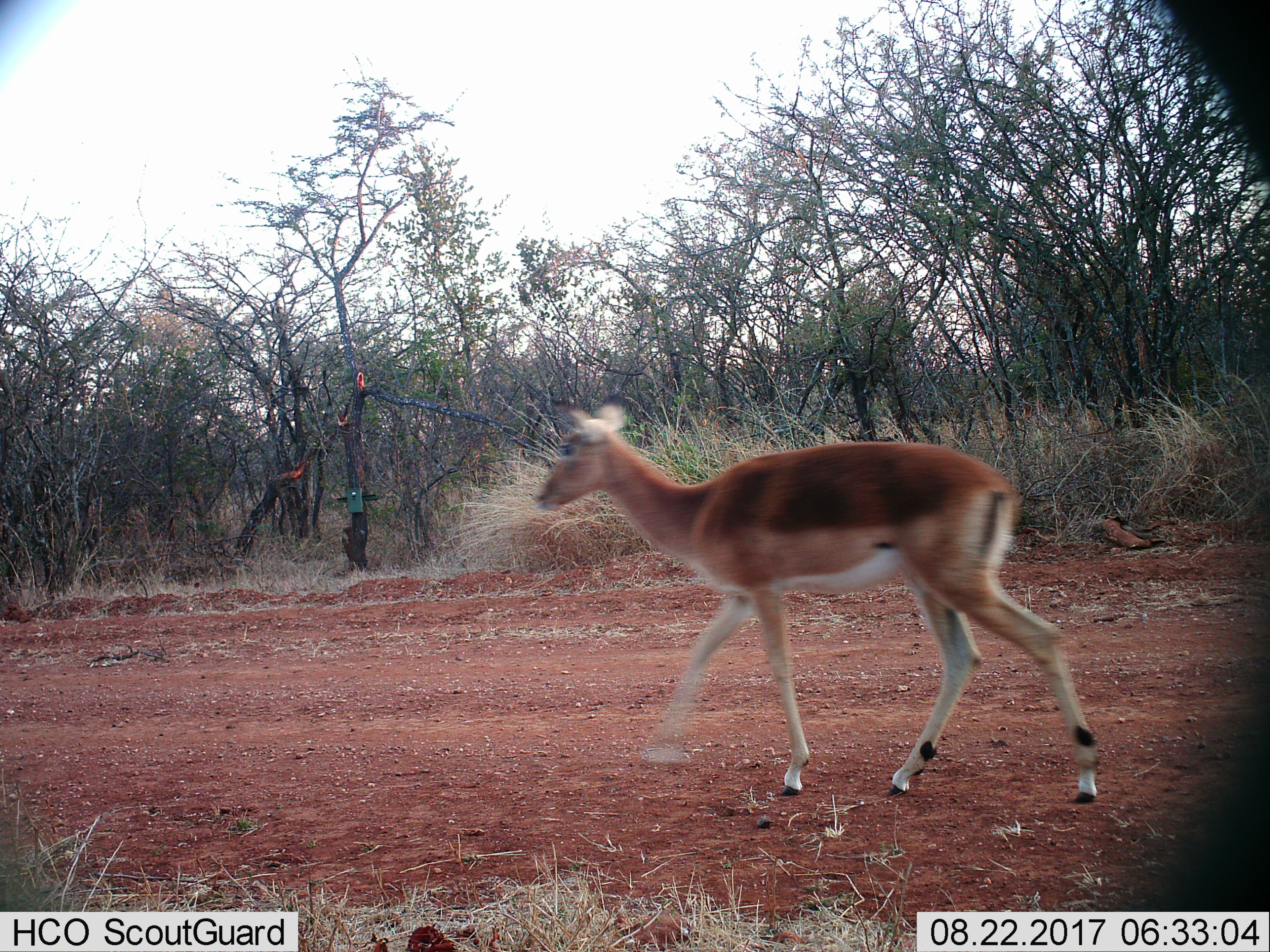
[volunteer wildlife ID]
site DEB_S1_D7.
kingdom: Animalia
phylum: Chordata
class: Mammalia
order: Artiodactyla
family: Bovidae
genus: Aepyceros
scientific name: Aepyceros melampus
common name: impala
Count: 1.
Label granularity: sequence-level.